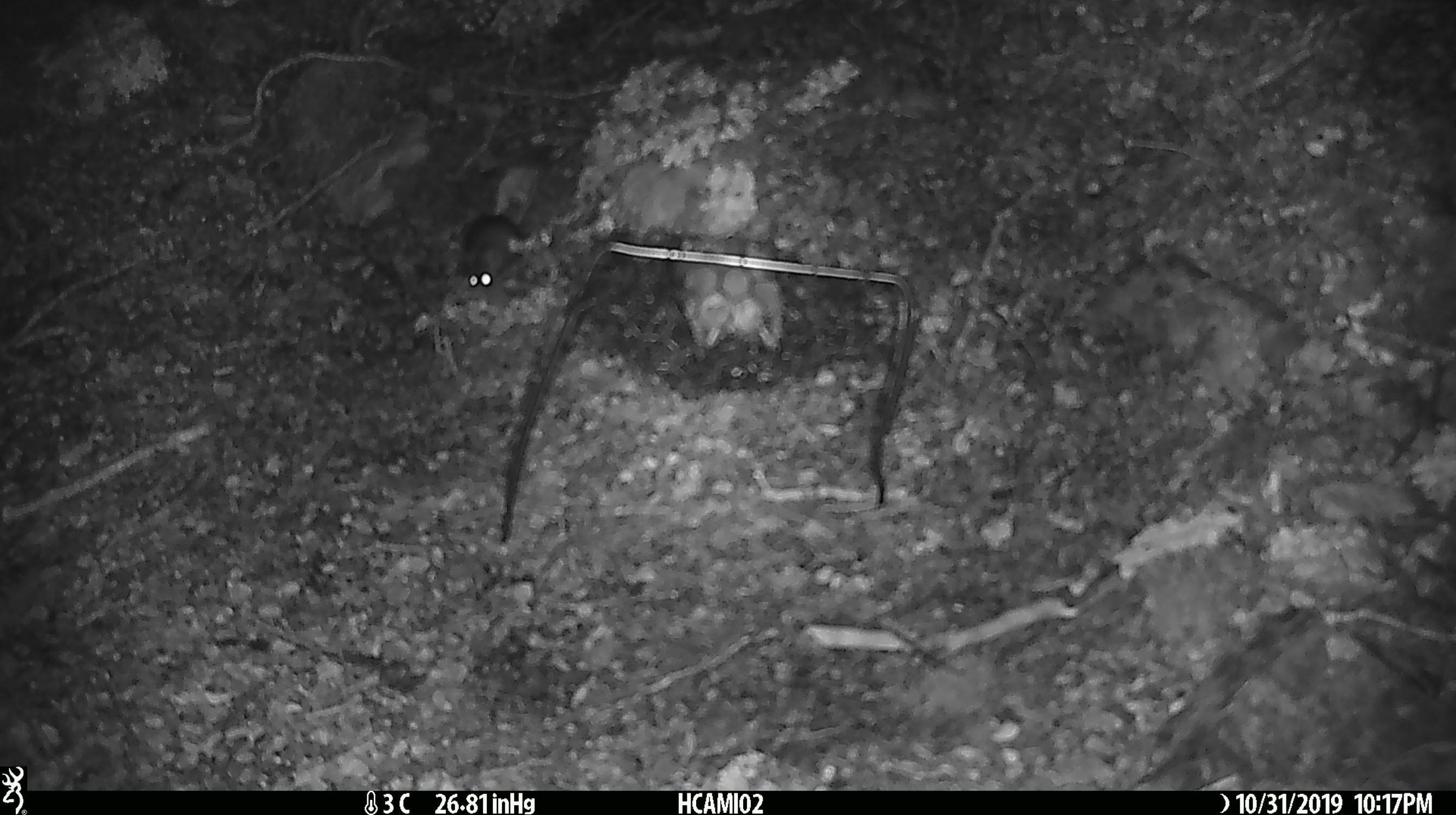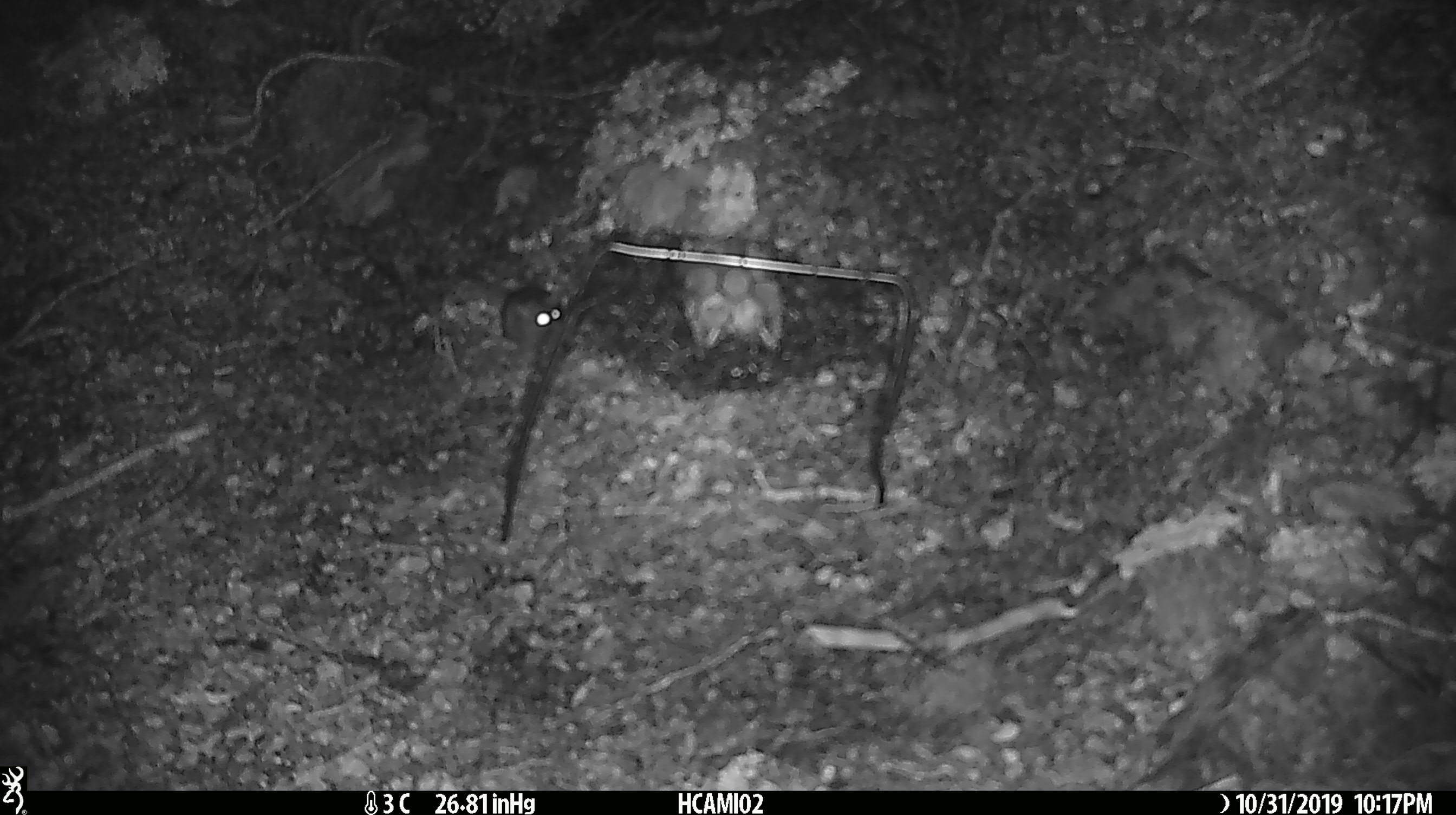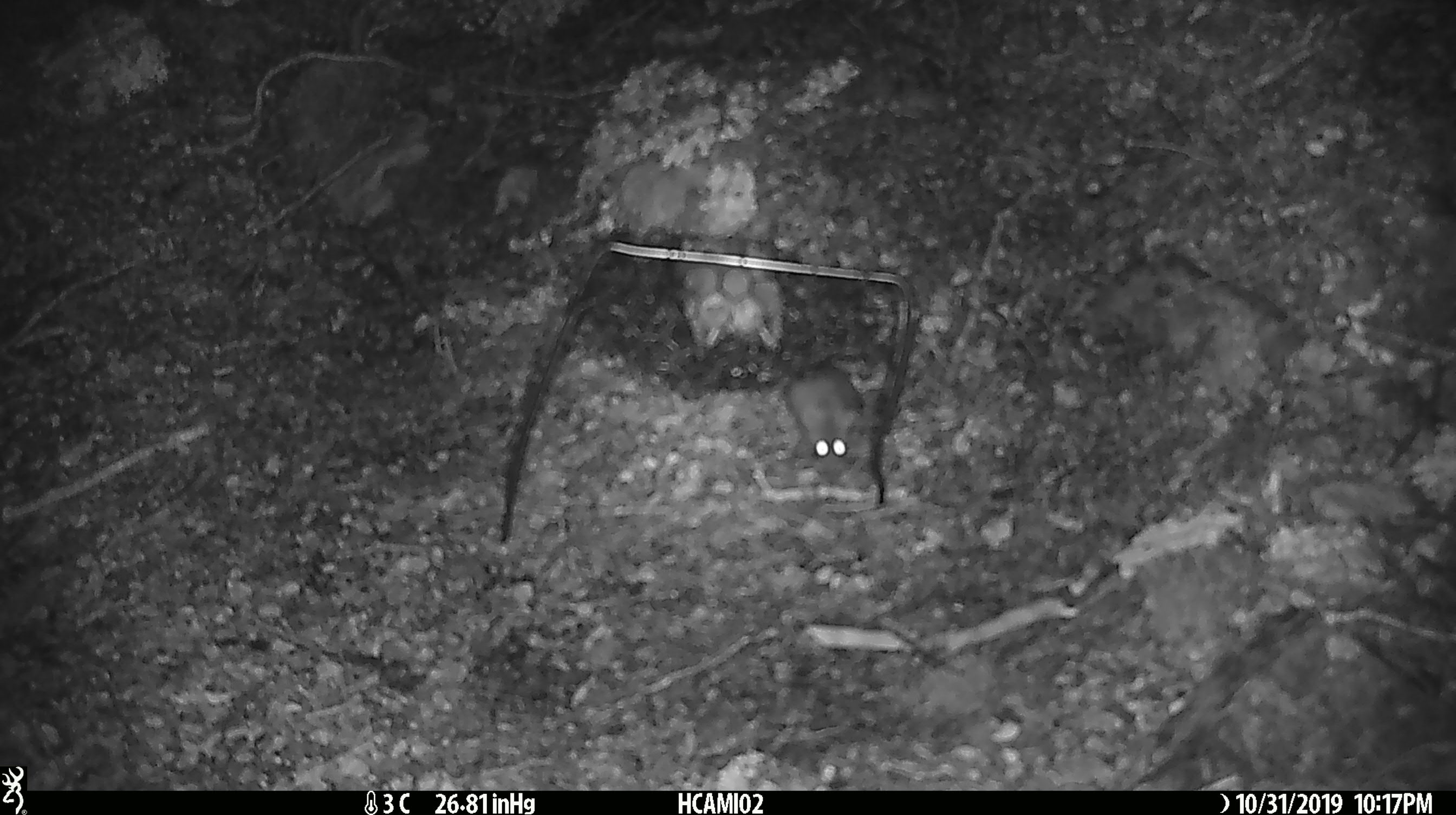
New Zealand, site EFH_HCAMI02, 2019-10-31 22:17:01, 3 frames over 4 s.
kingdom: Animalia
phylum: Chordata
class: Mammalia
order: Rodentia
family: Muridae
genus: Mus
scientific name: Mus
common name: mouse